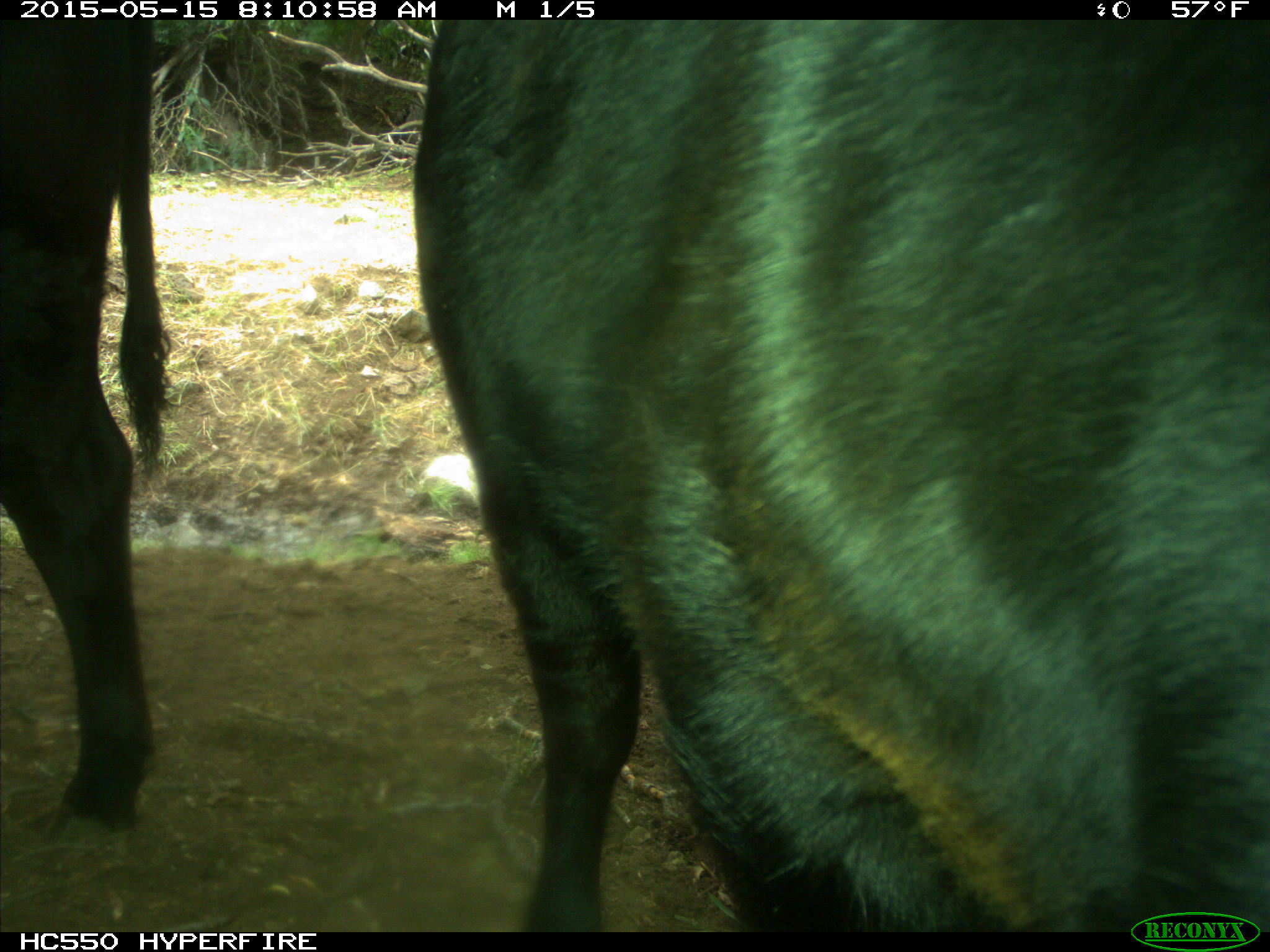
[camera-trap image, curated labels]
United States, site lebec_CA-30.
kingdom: Animalia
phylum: Chordata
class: Mammalia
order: Artiodactyla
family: Bovidae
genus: Bos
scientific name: Bos taurus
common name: domestic cow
Bos taurus (domestic cow).